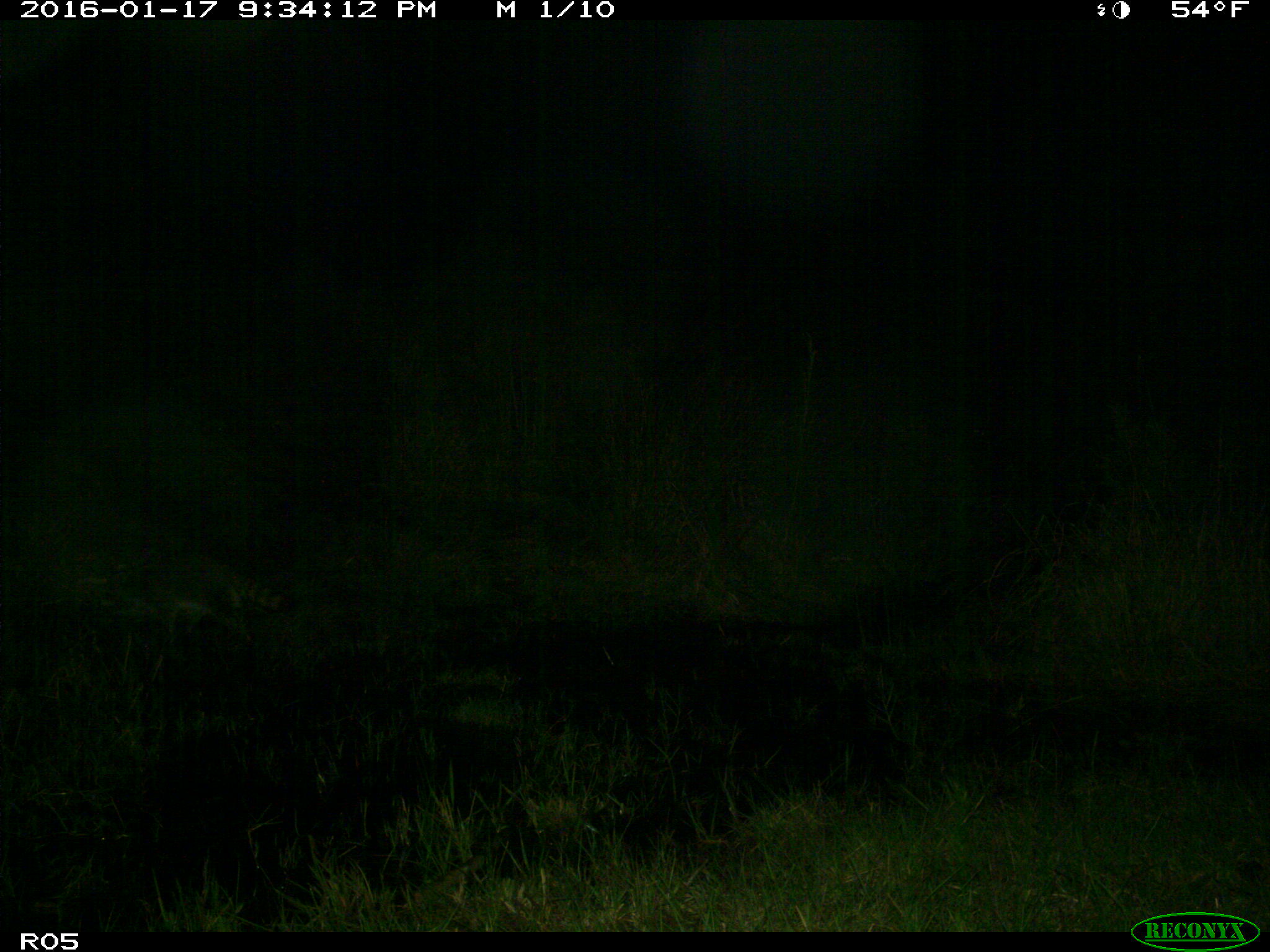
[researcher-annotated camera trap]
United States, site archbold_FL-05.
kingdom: Animalia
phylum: Chordata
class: Mammalia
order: Carnivora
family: Procyonidae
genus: Procyon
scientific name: Procyon lotor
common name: common raccoon